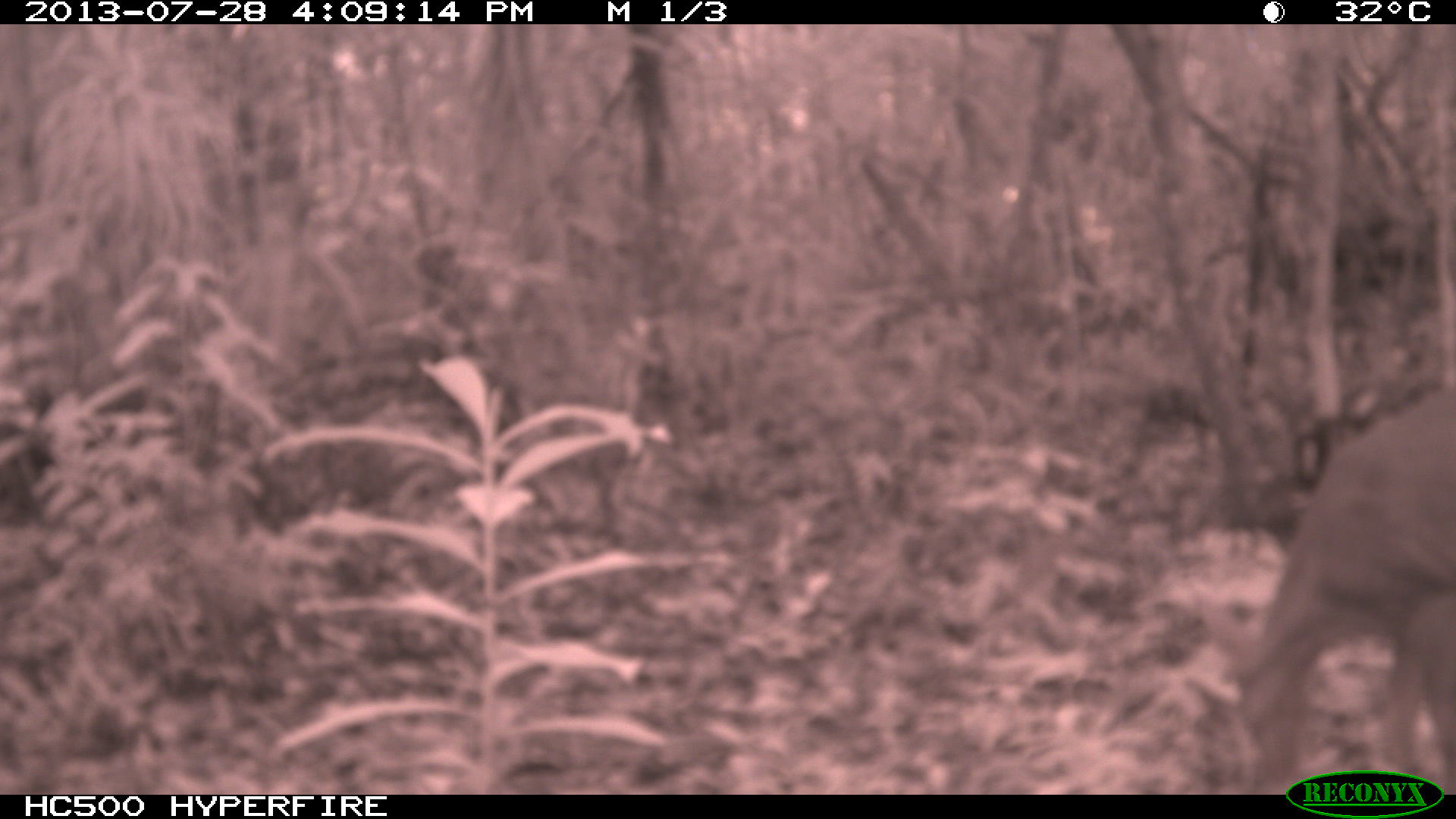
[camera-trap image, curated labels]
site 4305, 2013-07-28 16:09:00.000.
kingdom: Animalia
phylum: Chordata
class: Mammalia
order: Artiodactyla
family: Cervidae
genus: Mazama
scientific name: Mazama temama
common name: central american red brocket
Mazama temama (central american red brocket), count 1, sex male.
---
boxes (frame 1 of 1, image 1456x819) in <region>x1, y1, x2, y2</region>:
mazama temama: <region>1241, 383, 1456, 793</region>